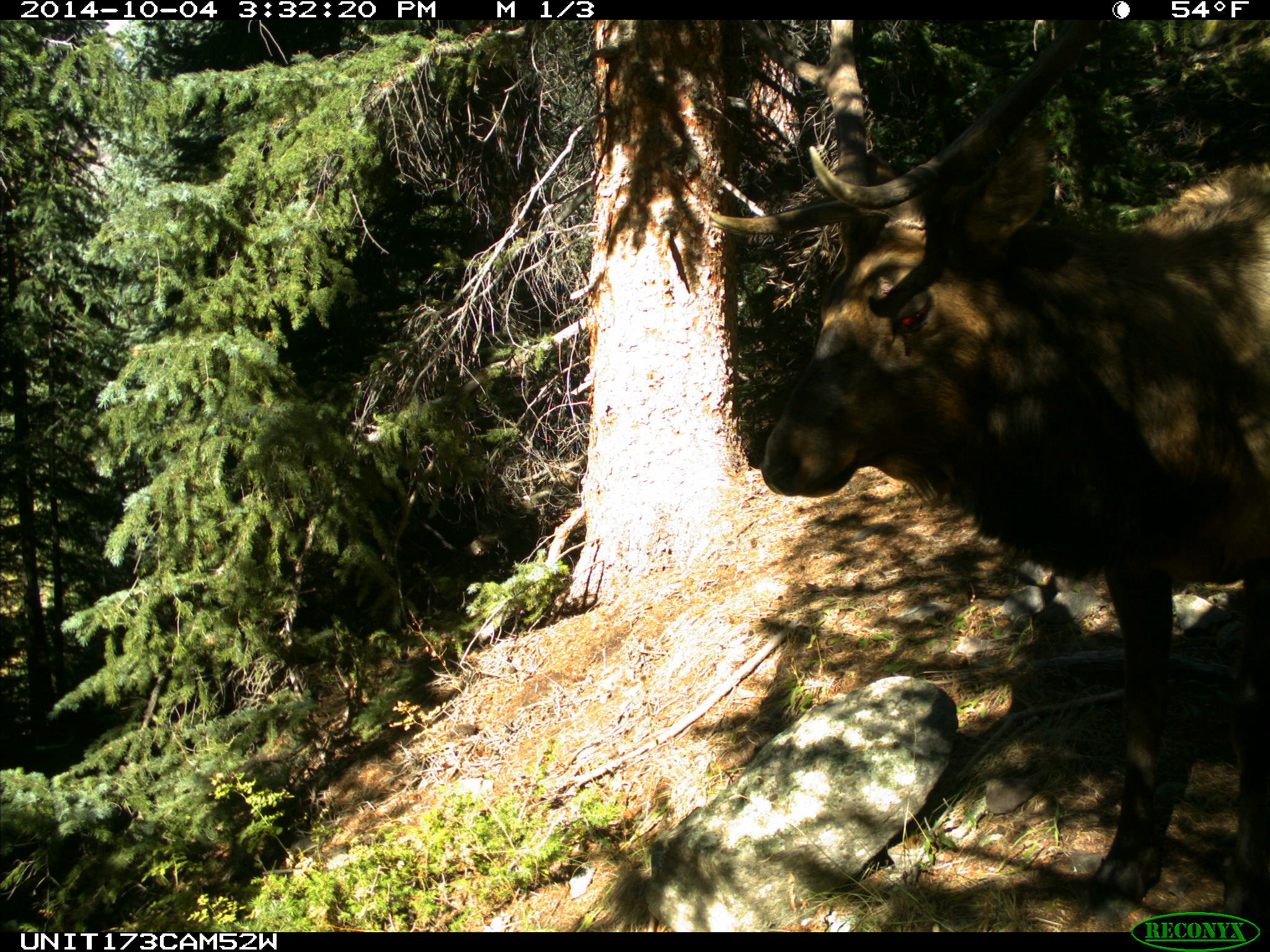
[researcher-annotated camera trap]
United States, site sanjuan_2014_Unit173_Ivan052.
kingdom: Animalia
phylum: Chordata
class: Mammalia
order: Artiodactyla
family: Cervidae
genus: Cervus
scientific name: Cervus elaphus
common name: red deer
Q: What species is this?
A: Cervus elaphus (red deer).